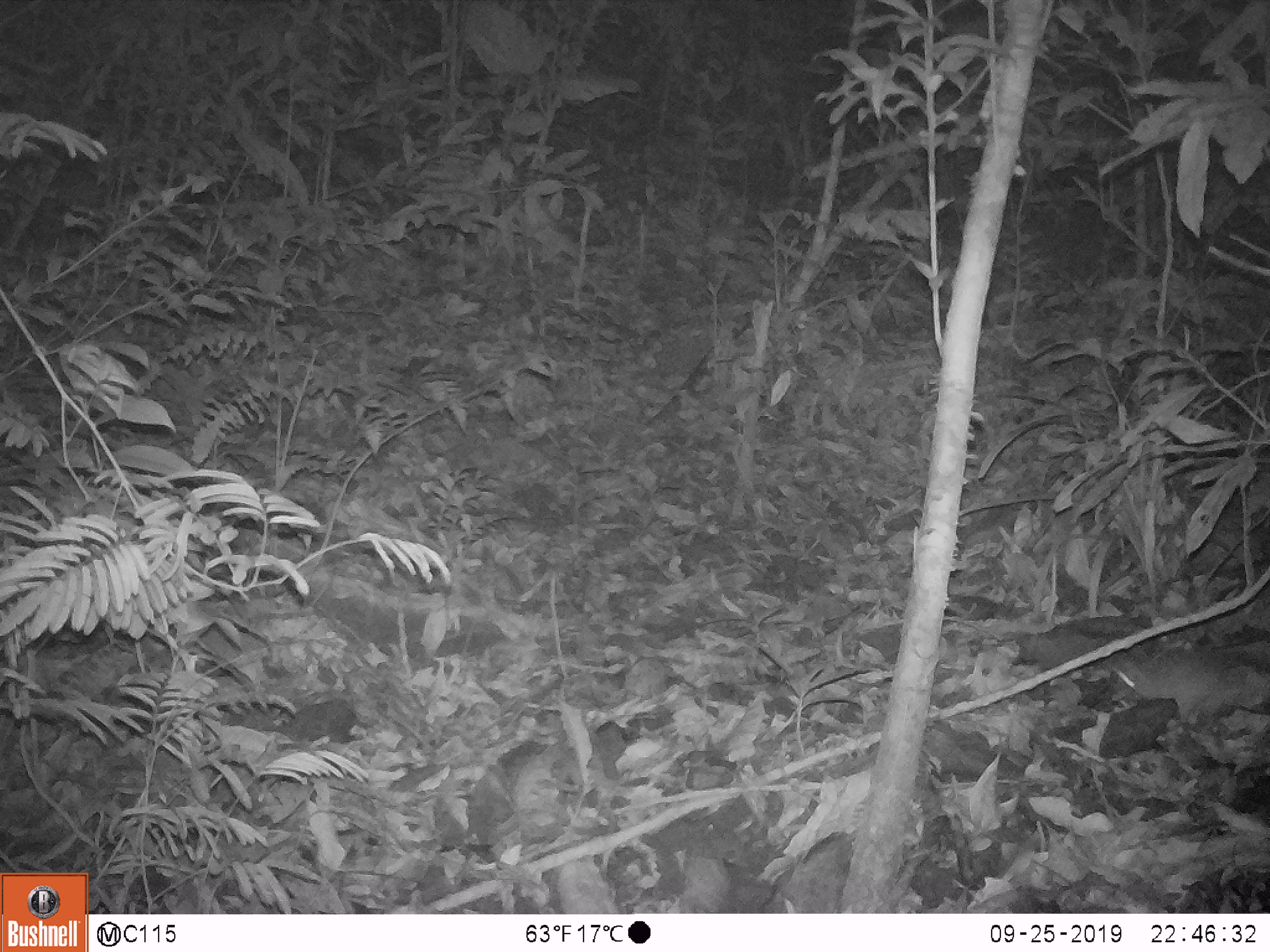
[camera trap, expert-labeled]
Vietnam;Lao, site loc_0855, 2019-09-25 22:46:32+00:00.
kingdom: Animalia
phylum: Chordata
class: Mammalia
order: Rodentia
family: Muridae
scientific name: Muridae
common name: old-world mice and rats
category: unidentified murid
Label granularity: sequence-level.